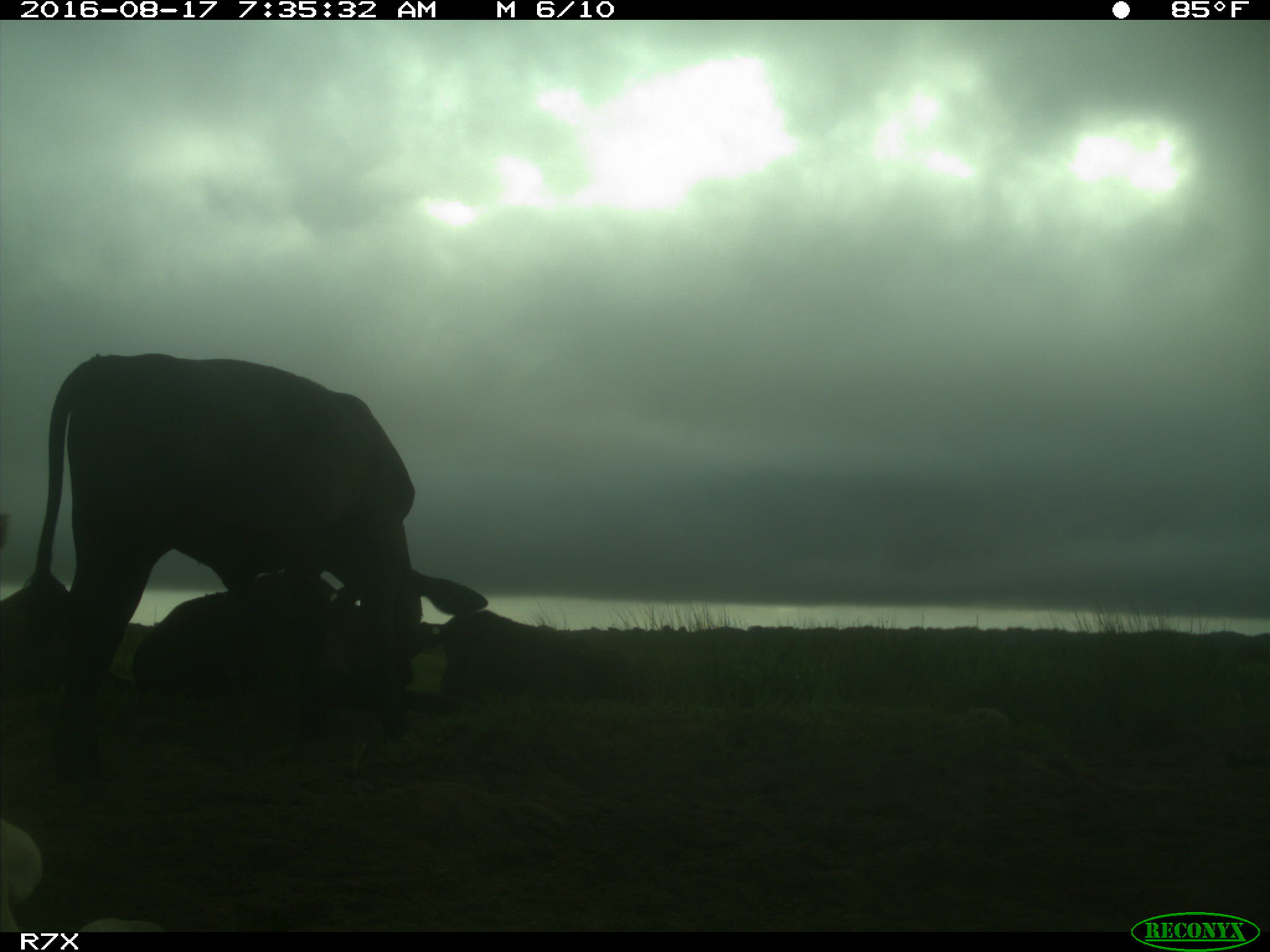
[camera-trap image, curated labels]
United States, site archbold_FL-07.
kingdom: Animalia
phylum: Chordata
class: Mammalia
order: Artiodactyla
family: Bovidae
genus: Bos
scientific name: Bos taurus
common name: domestic cow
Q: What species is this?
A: Bos taurus (domestic cow).